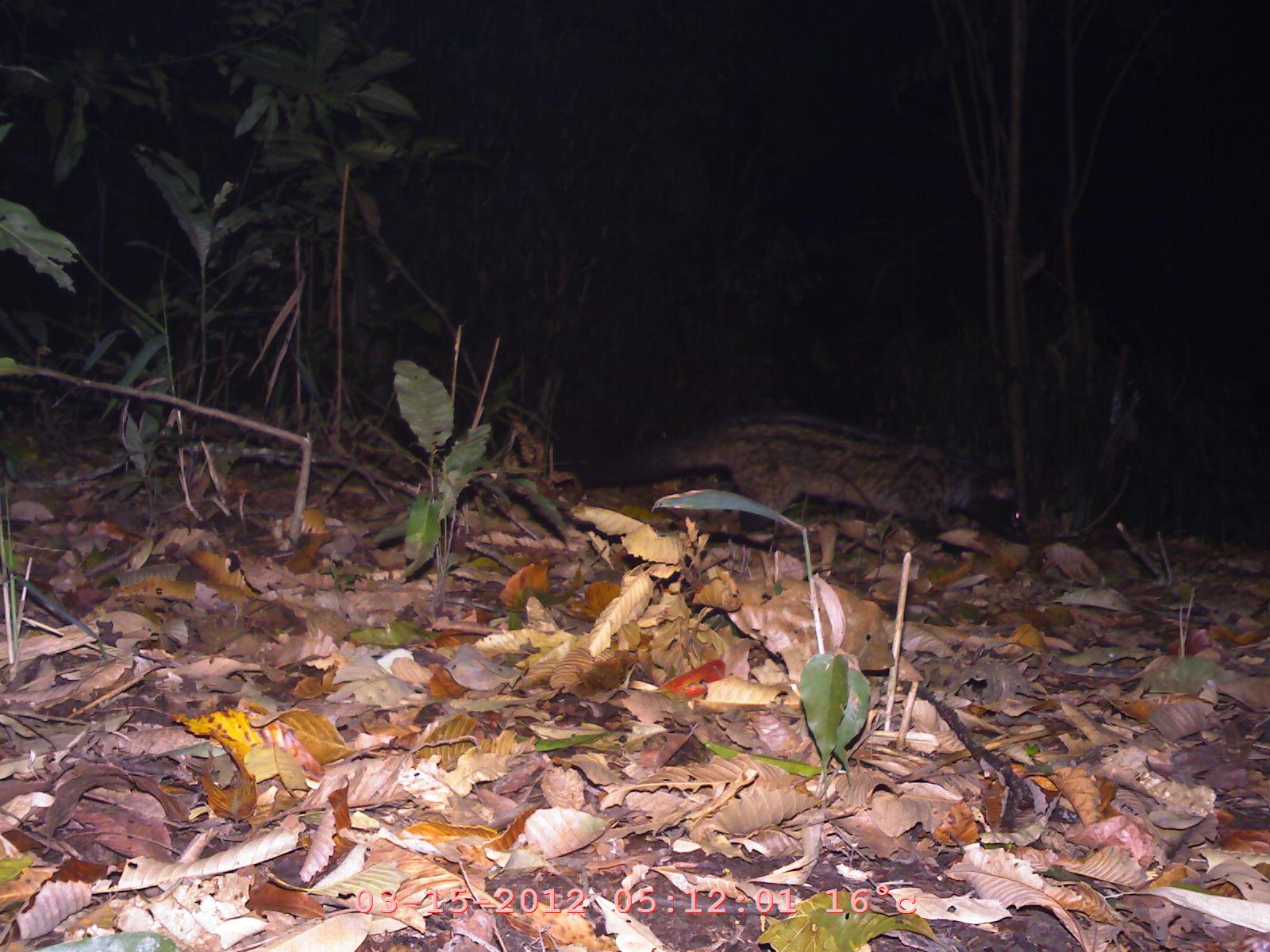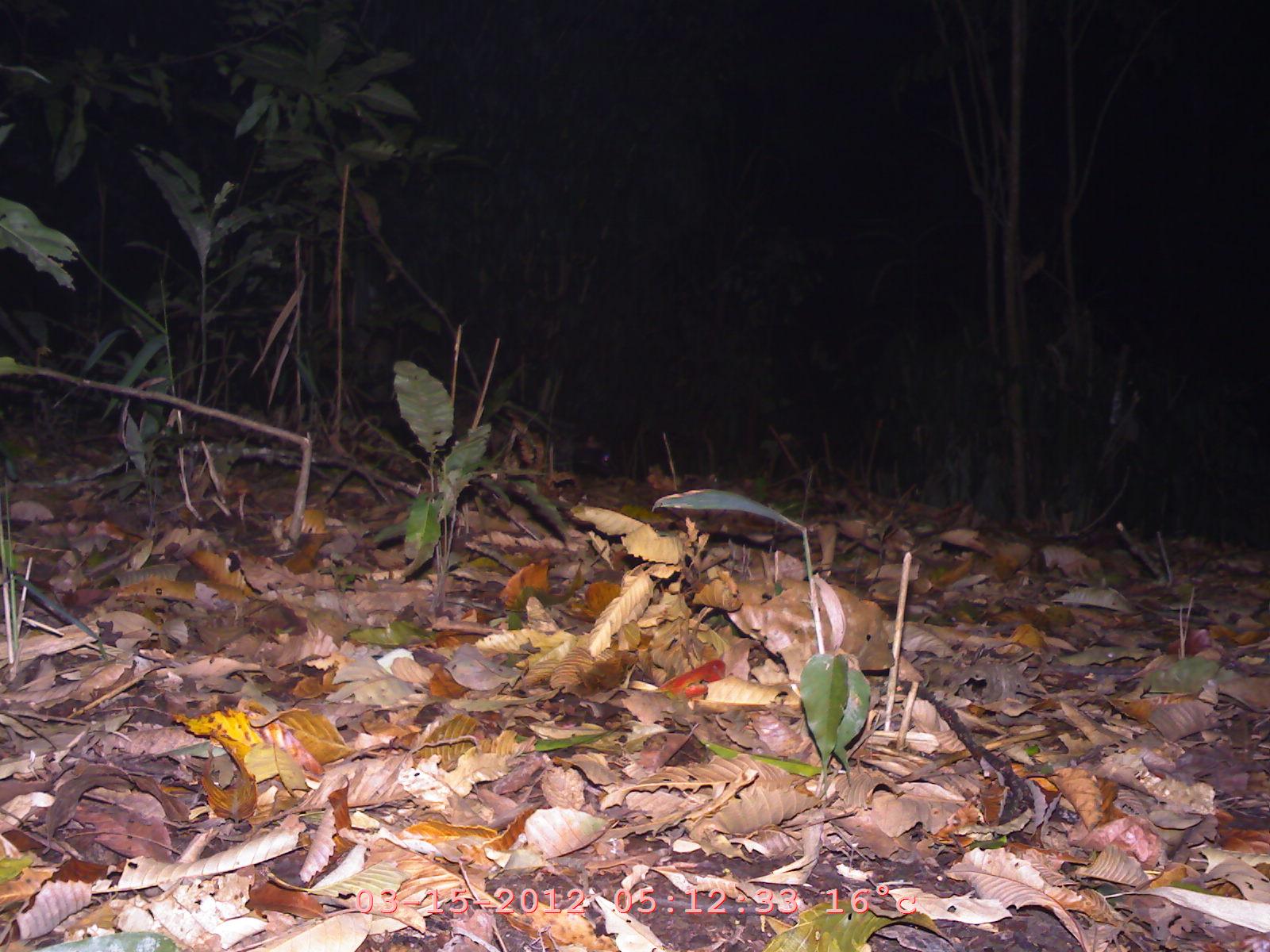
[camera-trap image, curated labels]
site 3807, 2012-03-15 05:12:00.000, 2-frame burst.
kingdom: Animalia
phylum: Chordata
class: Mammalia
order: Carnivora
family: Viverridae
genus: Paradoxurus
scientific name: Paradoxurus hermaphroditus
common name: asian palm civet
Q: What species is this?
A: Paradoxurus hermaphroditus (asian palm civet).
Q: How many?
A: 1.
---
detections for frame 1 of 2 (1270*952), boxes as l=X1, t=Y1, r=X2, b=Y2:
paradoxurus hermaphroditus: l=556, t=392, r=1036, b=566